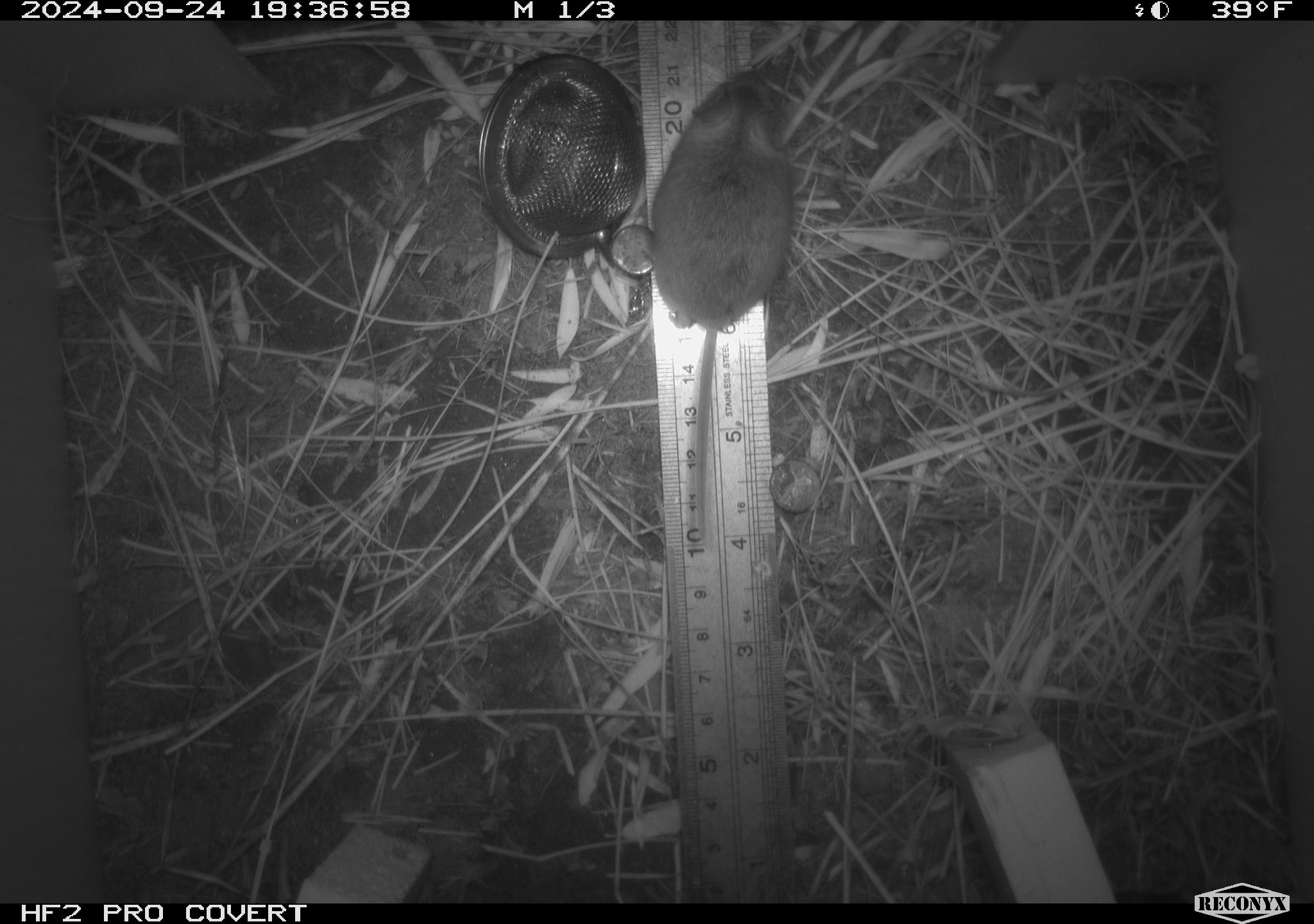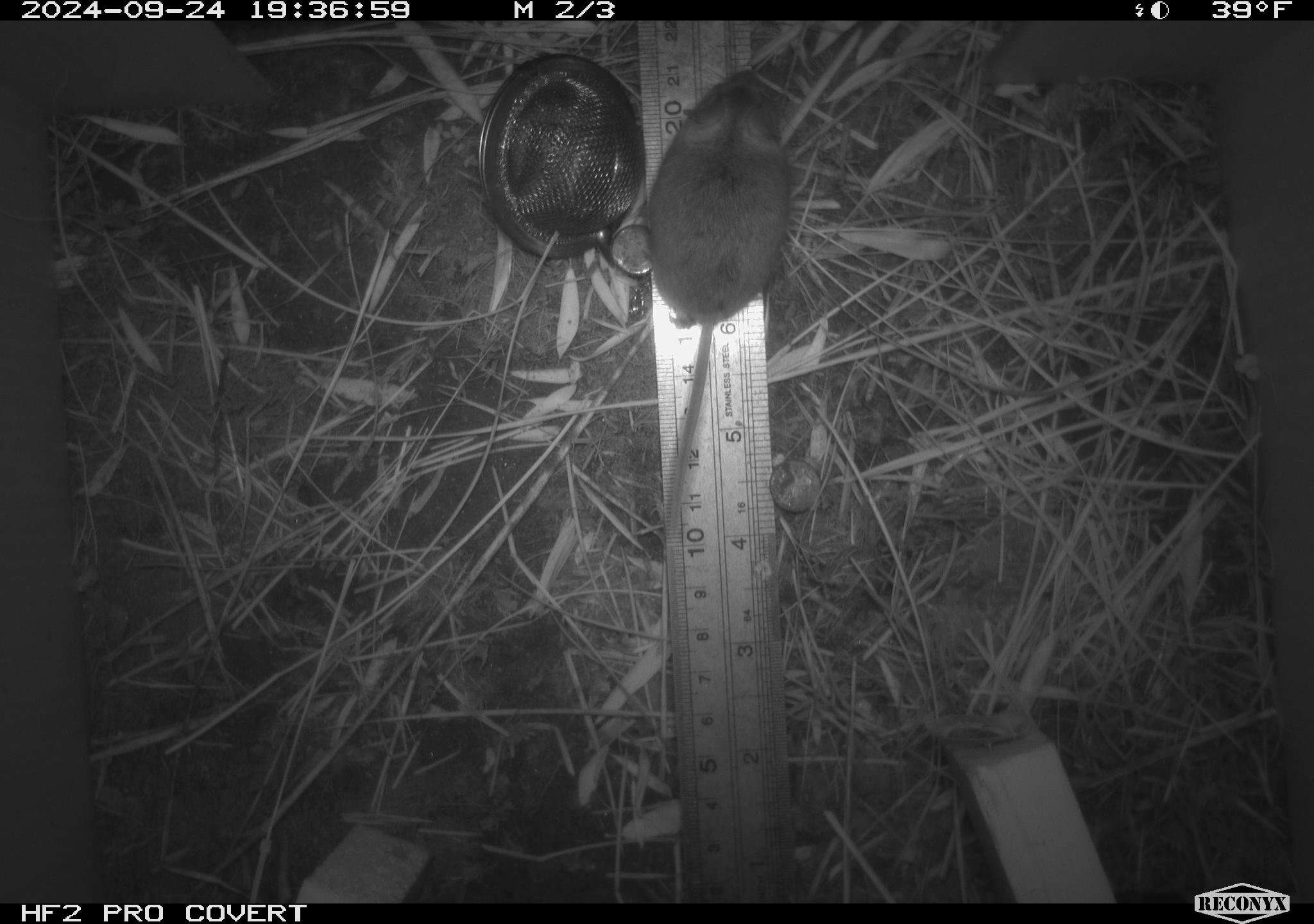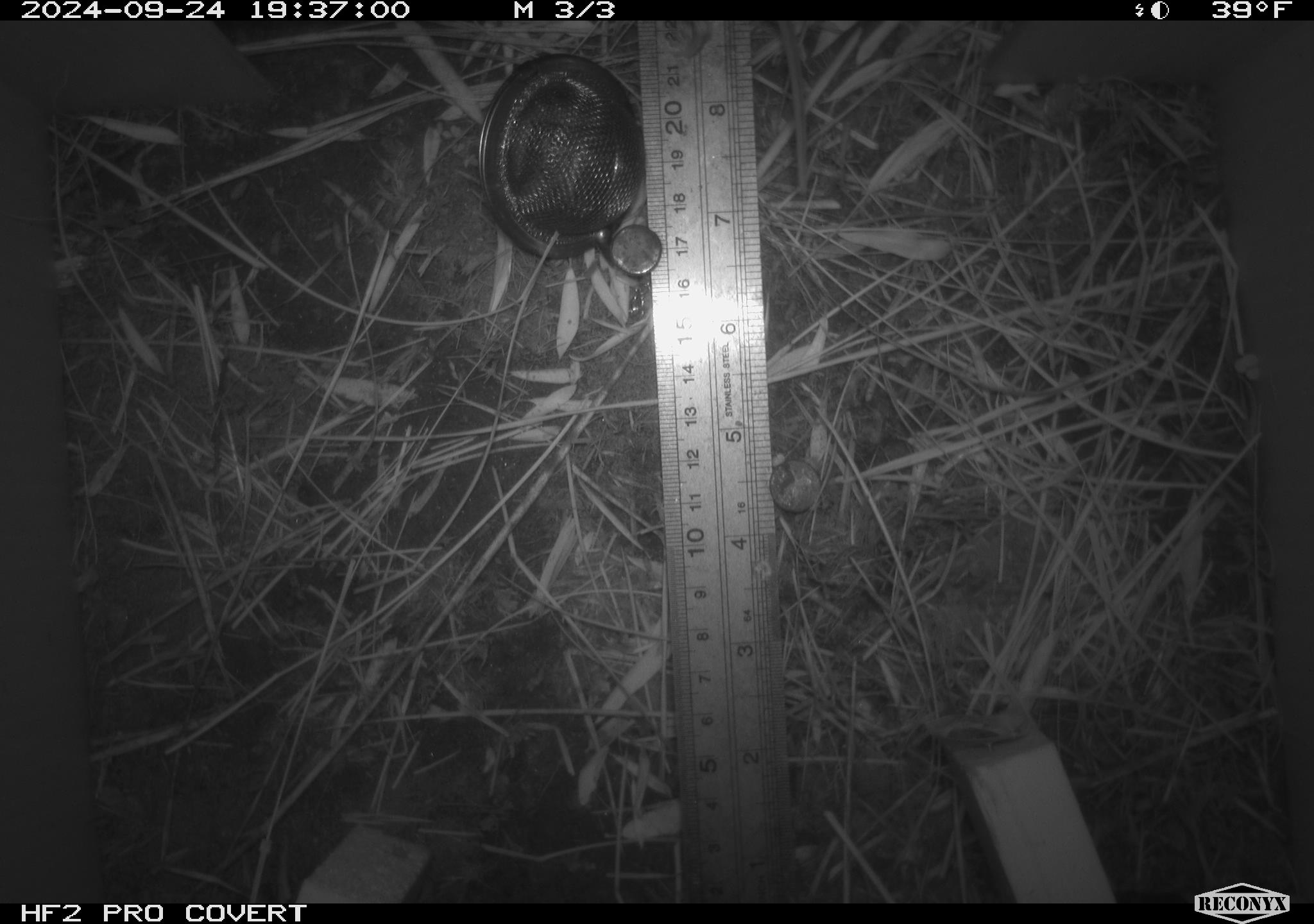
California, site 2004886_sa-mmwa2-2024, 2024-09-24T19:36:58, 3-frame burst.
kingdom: Animalia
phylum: Chordata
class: Mammalia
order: Rodentia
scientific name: Rodentia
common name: mouse species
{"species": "mouse species (Rodentia)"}